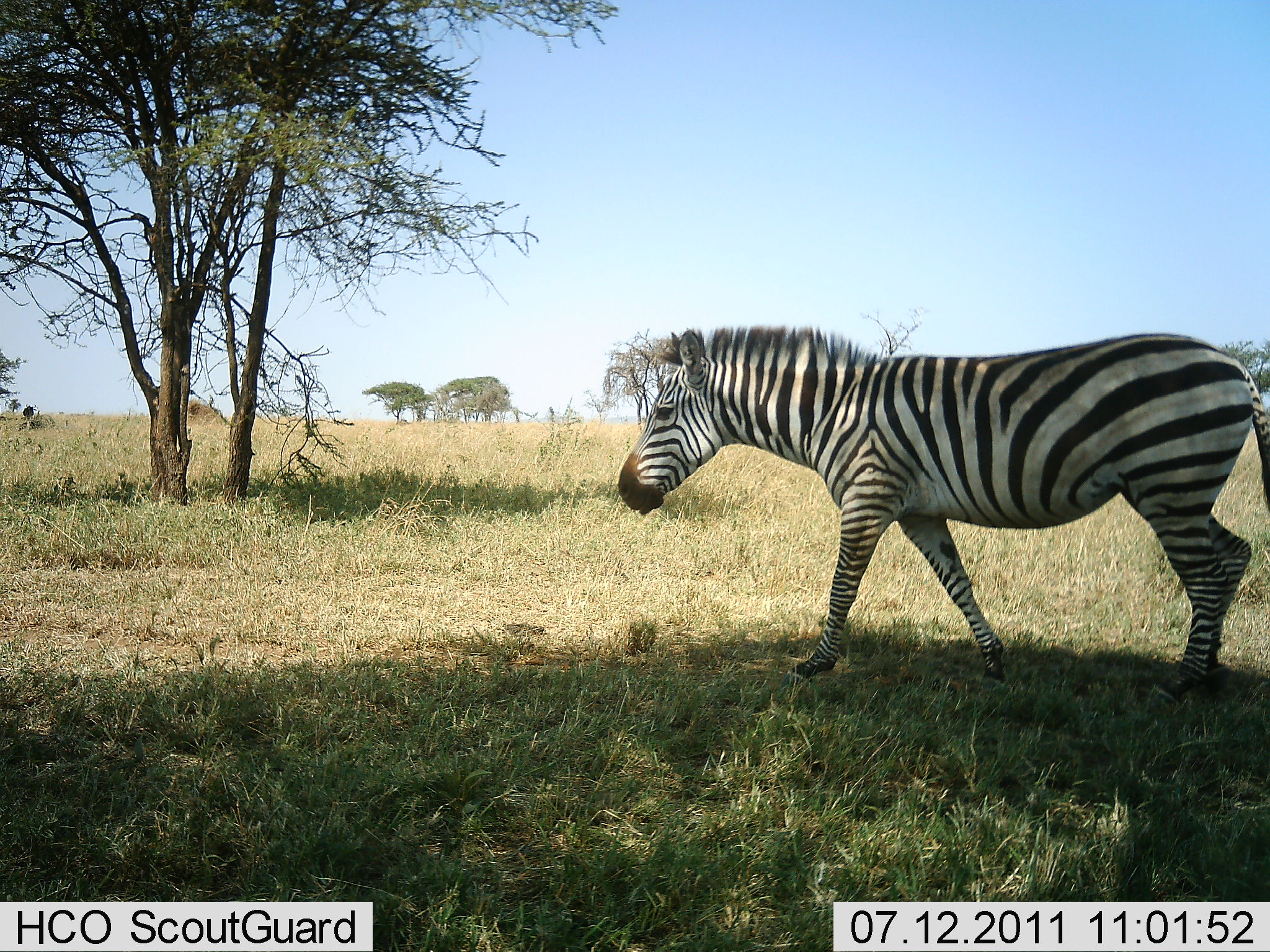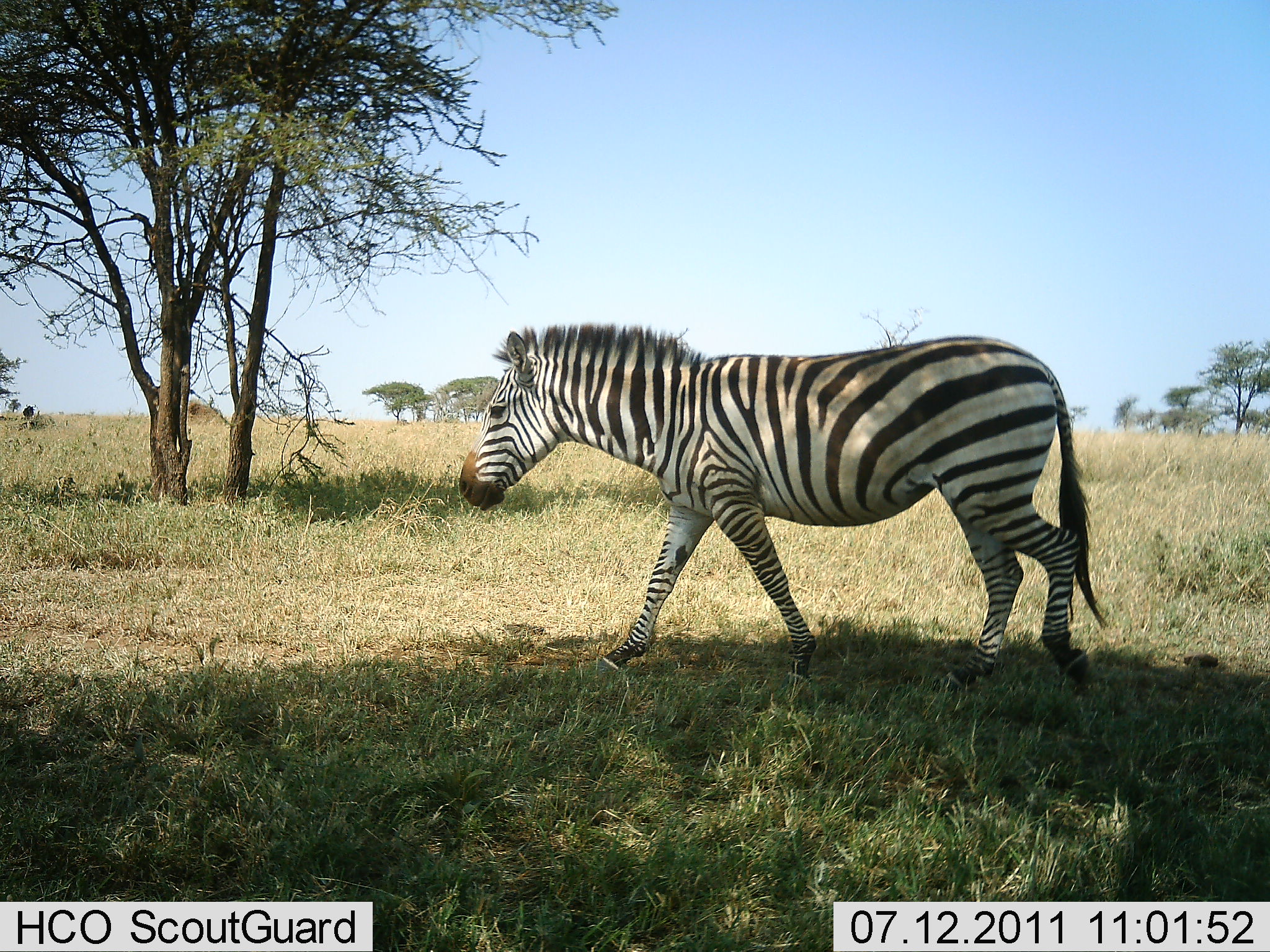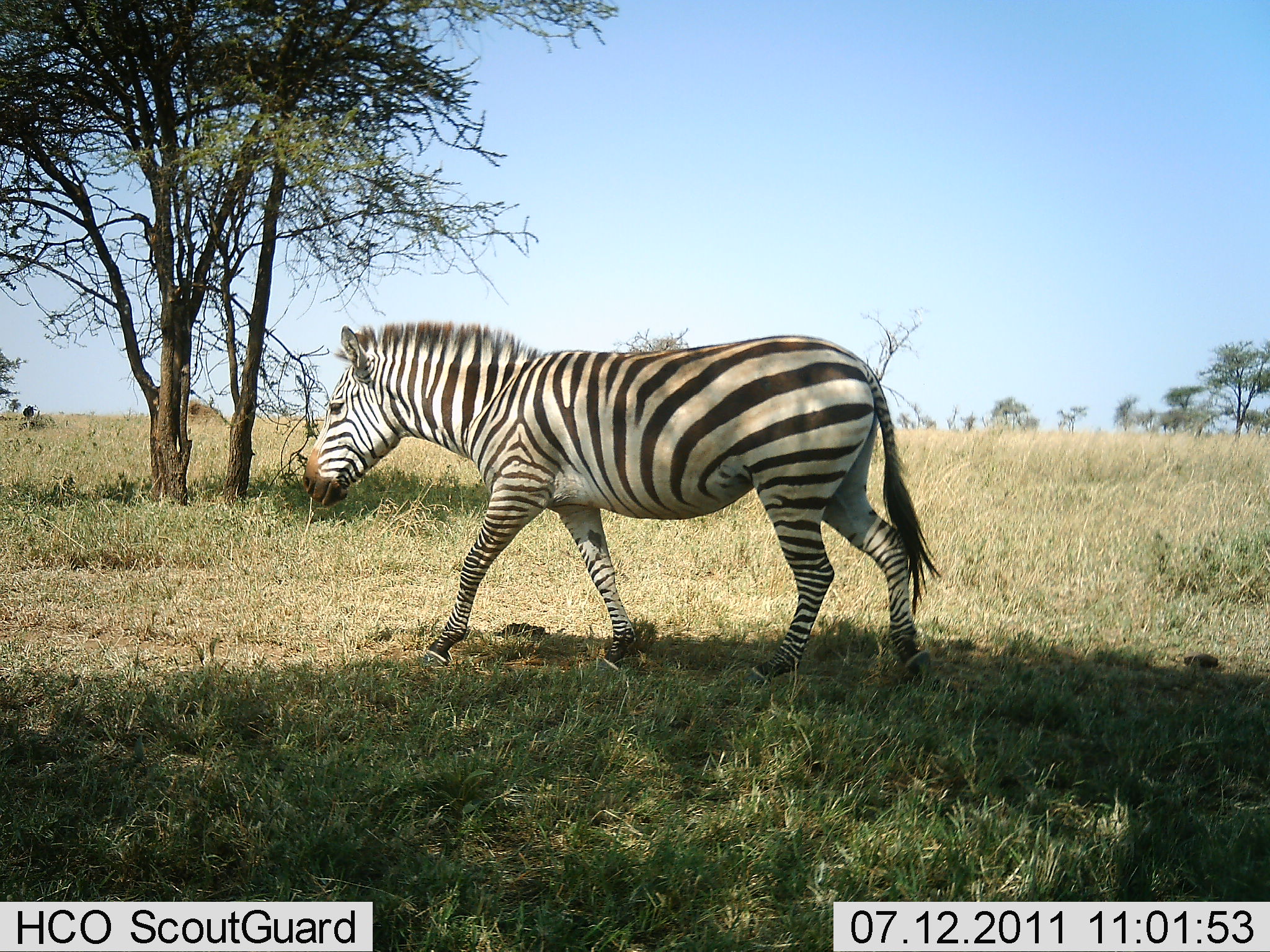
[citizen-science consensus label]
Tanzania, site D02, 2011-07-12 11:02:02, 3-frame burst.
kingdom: Animalia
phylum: Chordata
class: Mammalia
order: Perissodactyla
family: Equidae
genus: Equus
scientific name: Equus quagga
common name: plains zebra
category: zebra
Zebra (plains zebra) (Equus quagga), count 1. Behavior (volunteer vote fractions): standing 0%, resting 0%, moving 100%, interacting 0%. Young present (vote fraction): 0%. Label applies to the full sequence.